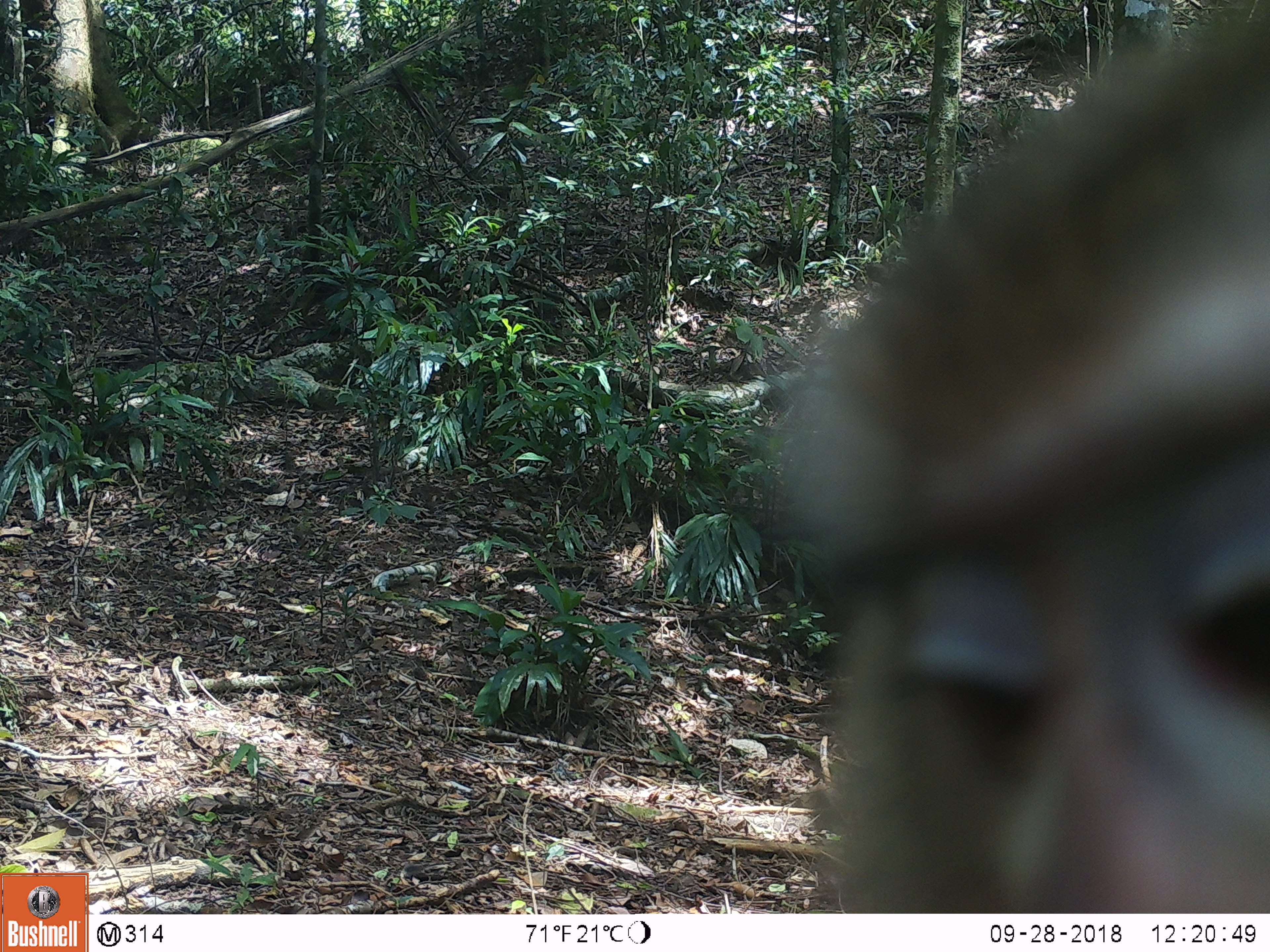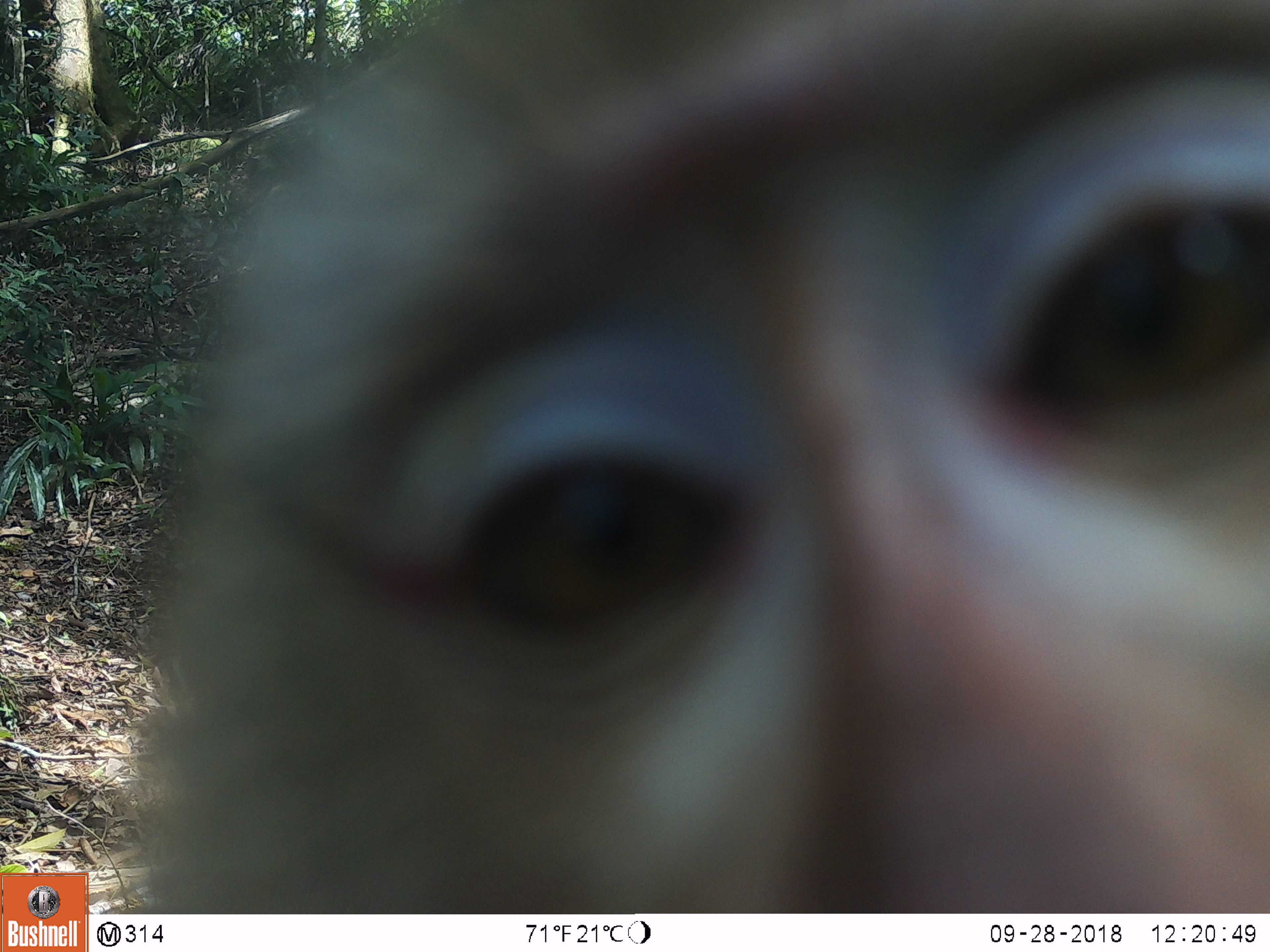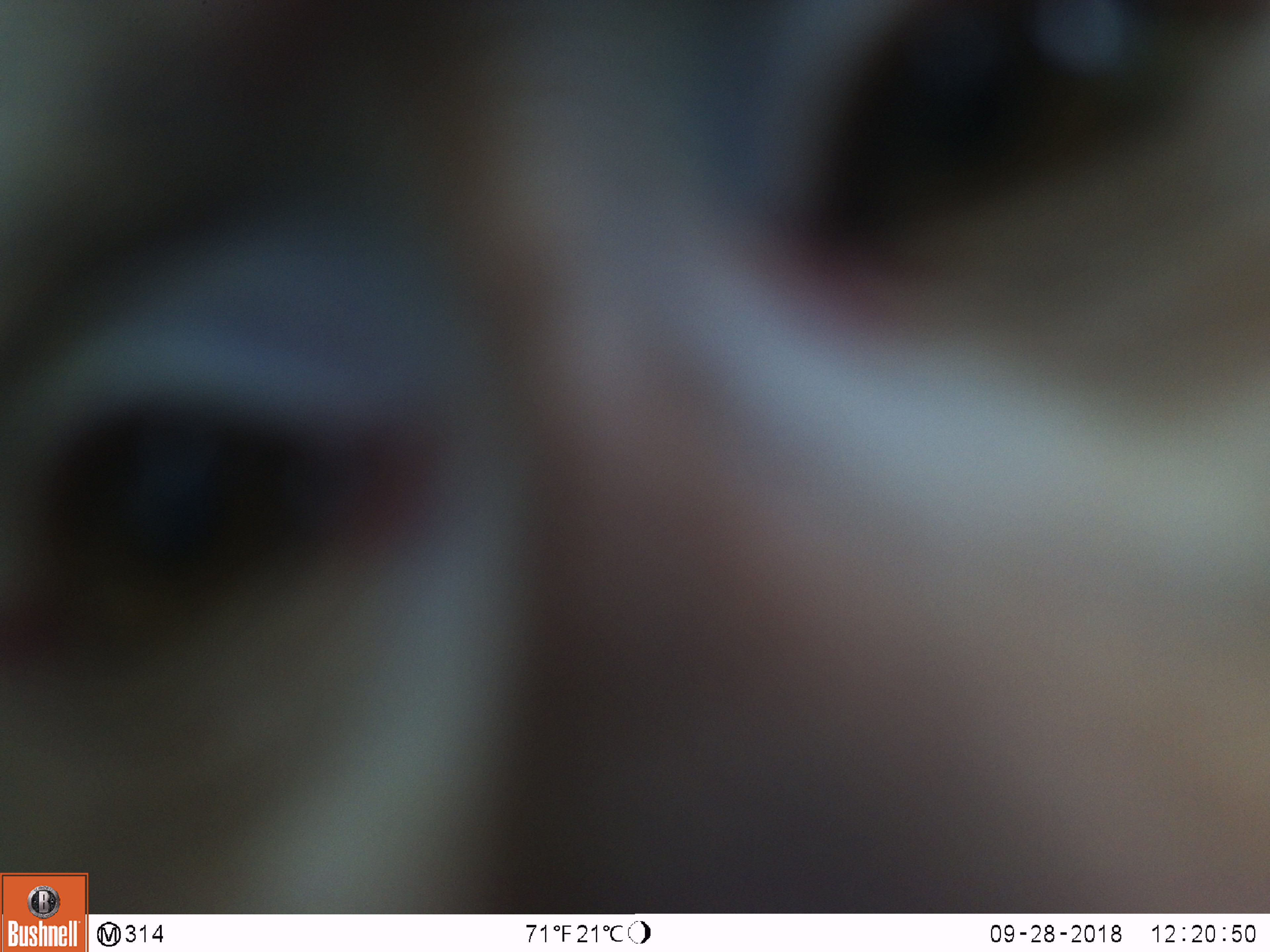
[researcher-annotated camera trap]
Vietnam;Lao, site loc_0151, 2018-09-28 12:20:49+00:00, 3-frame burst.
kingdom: Animalia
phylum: Chordata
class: Mammalia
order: Primates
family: Cercopithecidae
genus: Macaca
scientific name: Macaca nemestrina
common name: pig-tailed macaque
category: pig tailed macaque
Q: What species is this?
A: Pig tailed macaque (pig-tailed macaque) (Macaca nemestrina).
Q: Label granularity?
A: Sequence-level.